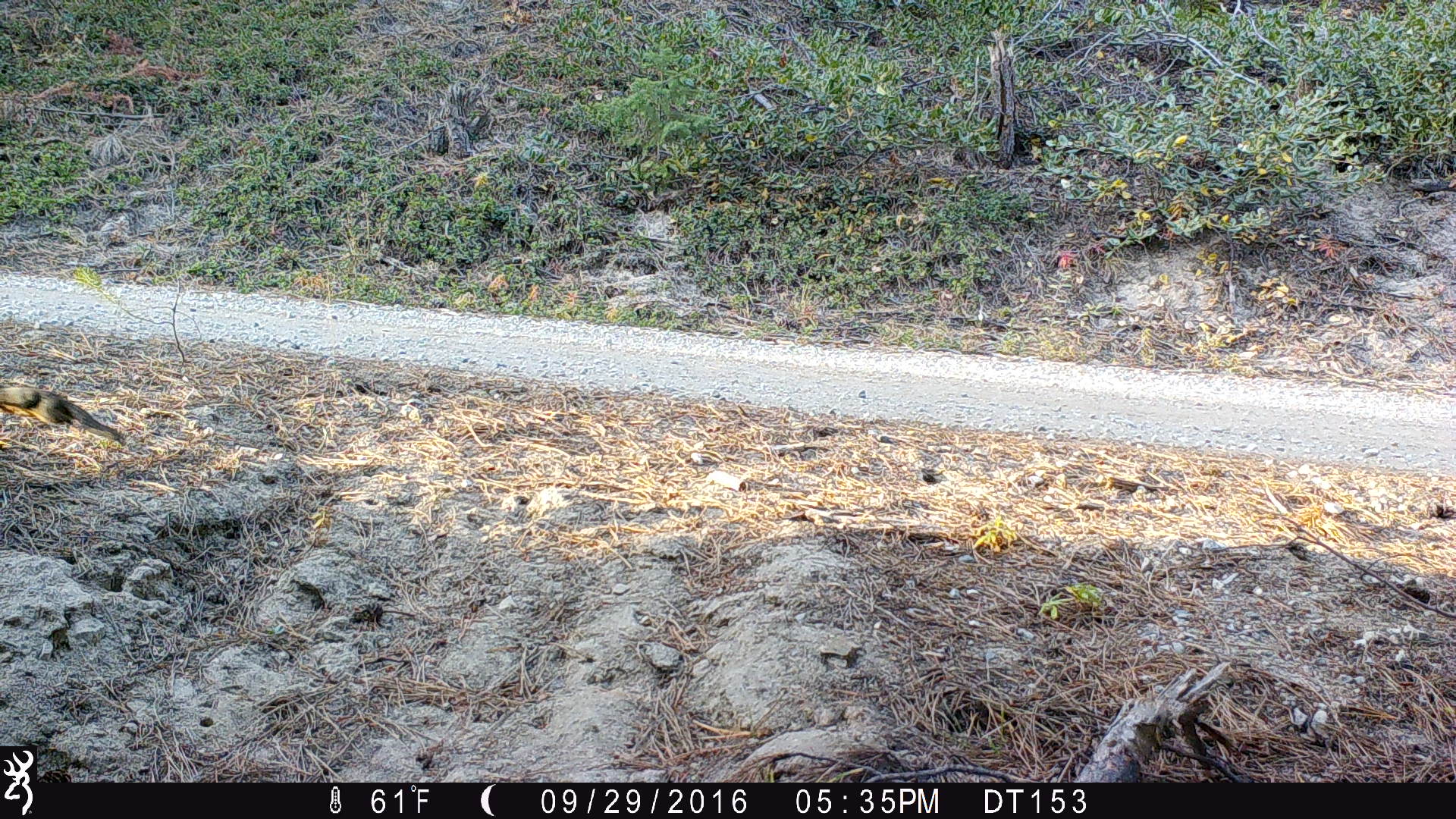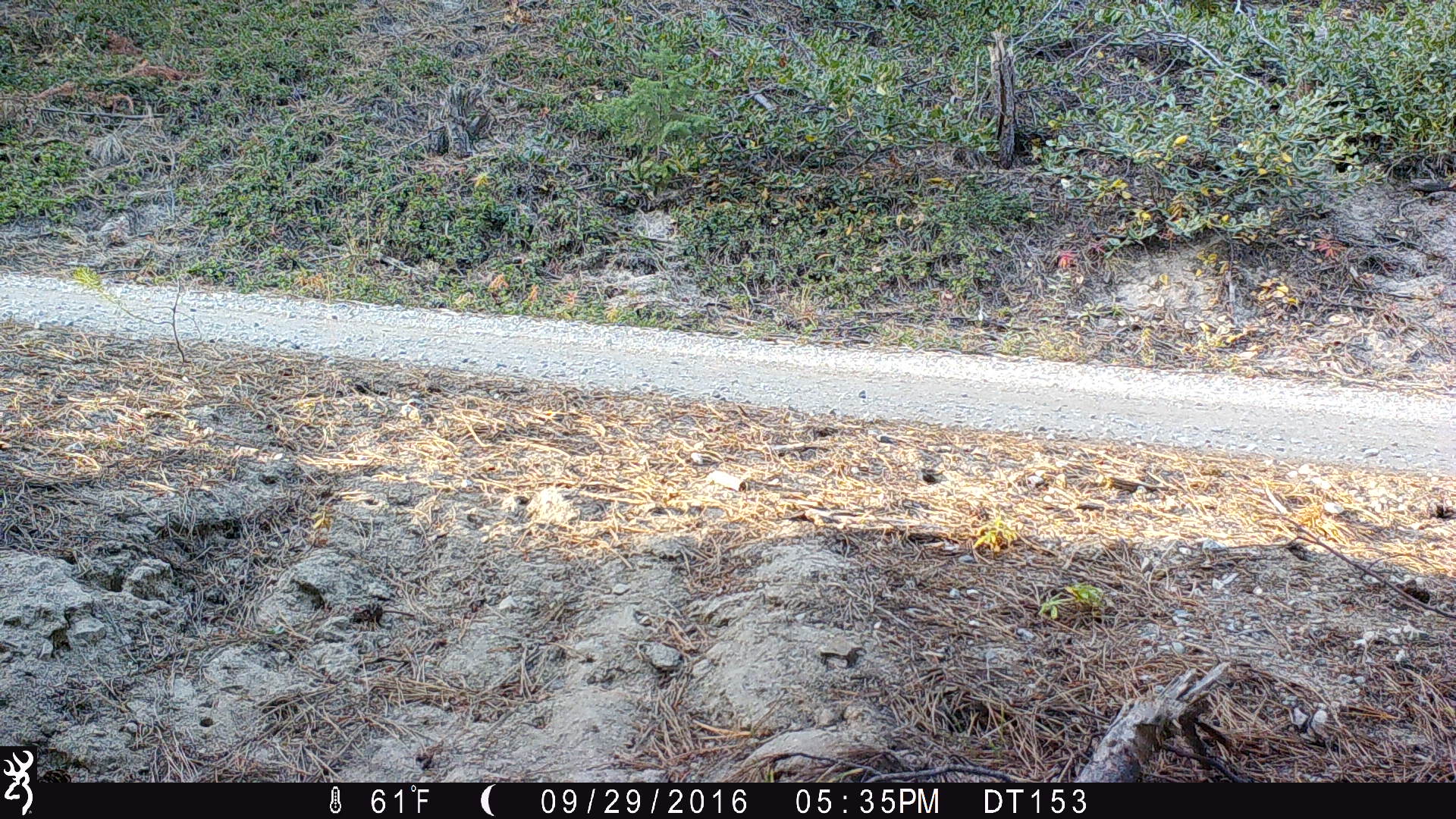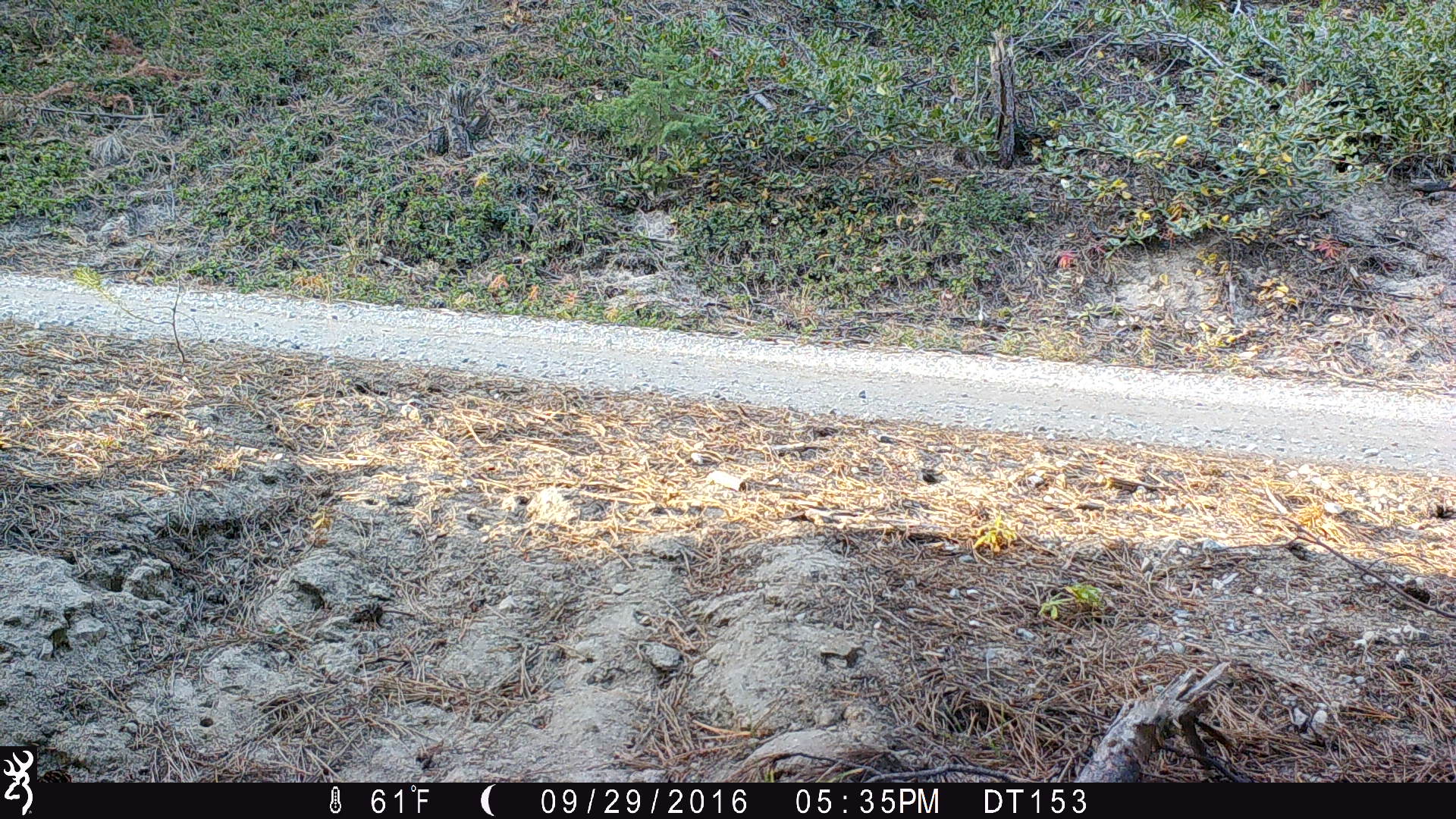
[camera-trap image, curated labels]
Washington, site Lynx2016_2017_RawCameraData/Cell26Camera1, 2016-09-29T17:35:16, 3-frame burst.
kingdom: Animalia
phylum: Chordata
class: Mammalia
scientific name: Mammalia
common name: small mammal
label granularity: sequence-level